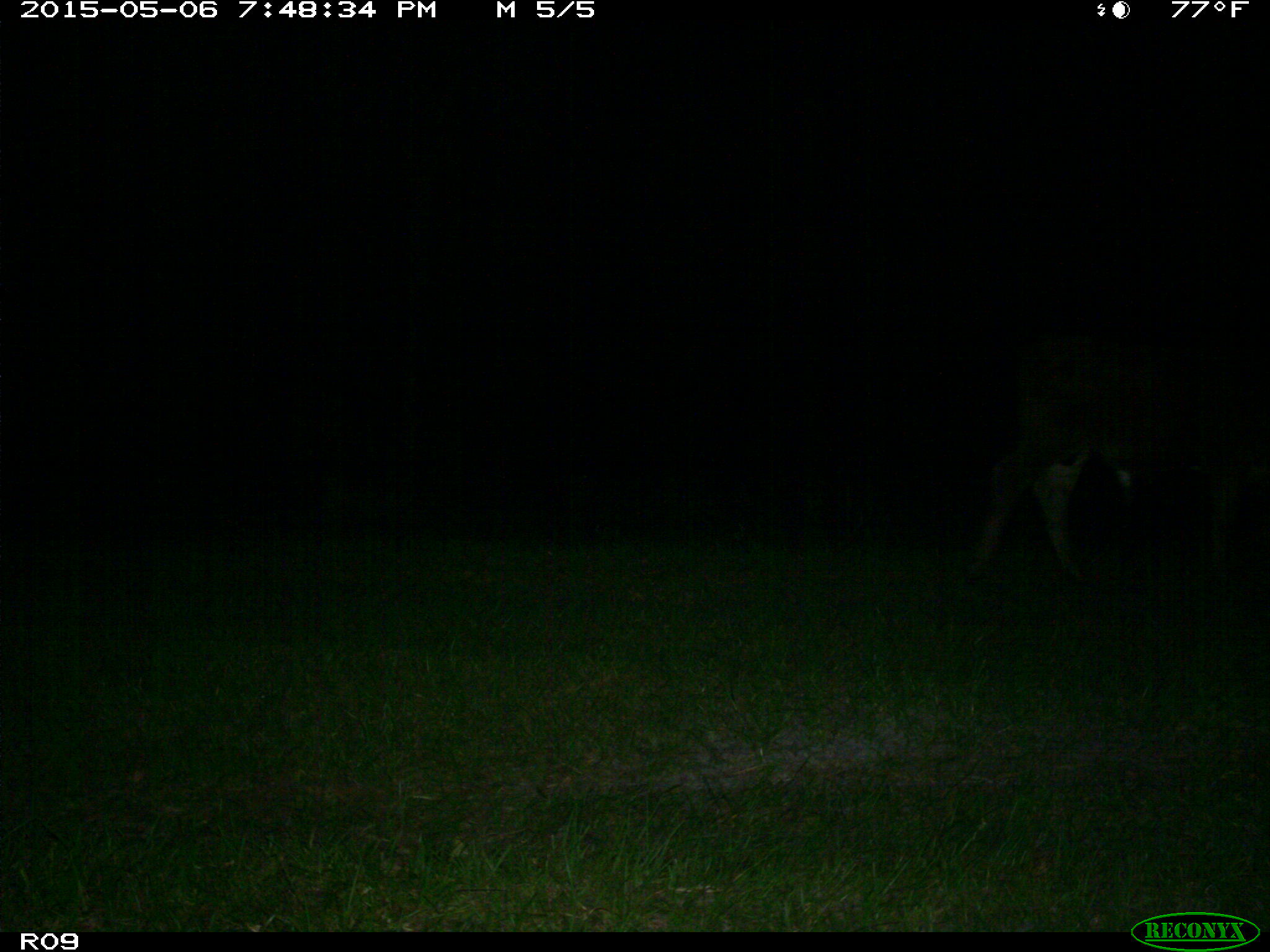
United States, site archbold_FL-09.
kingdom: Animalia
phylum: Chordata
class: Mammalia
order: Artiodactyla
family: Bovidae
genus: Bos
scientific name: Bos taurus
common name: domestic cow